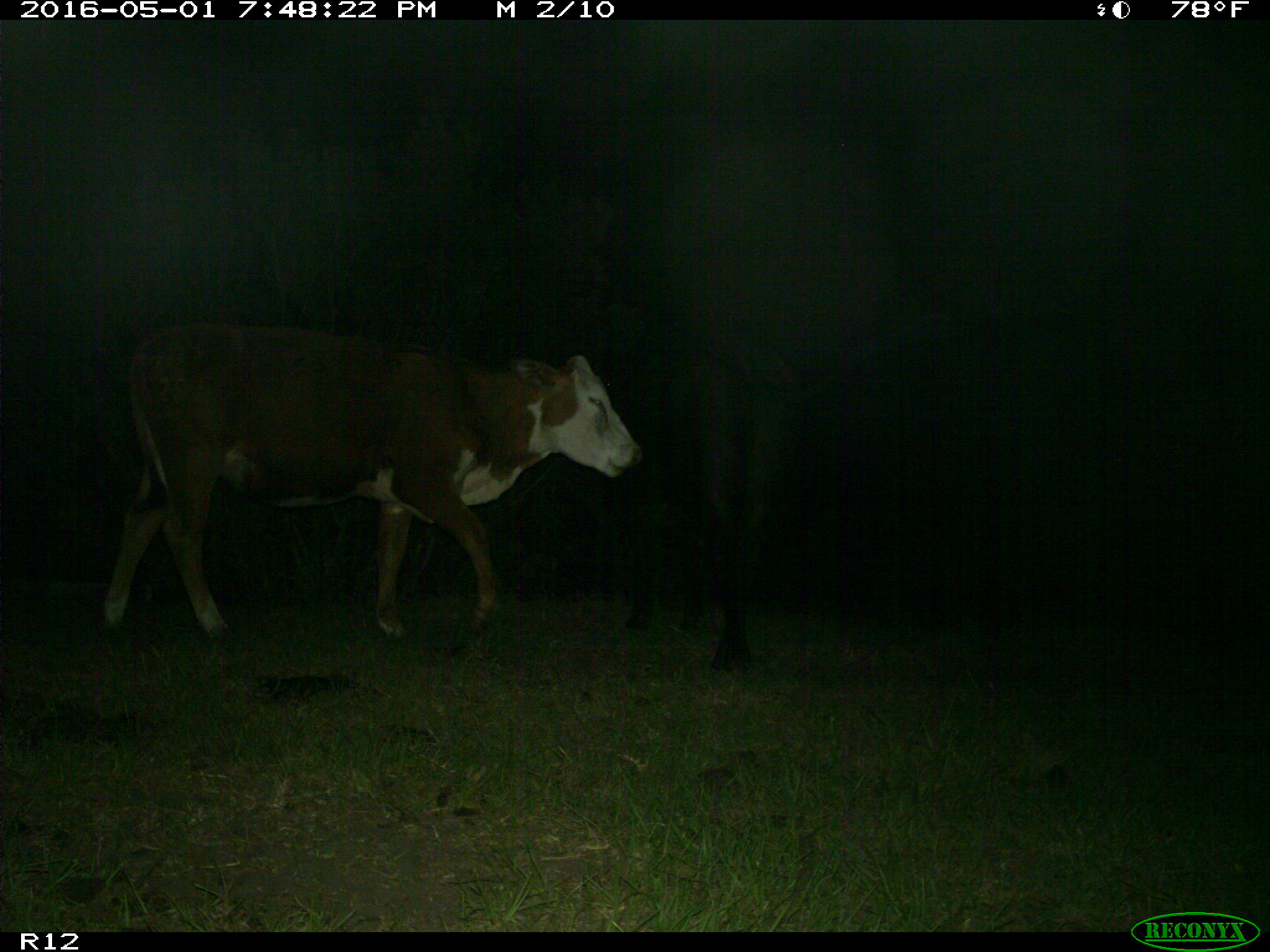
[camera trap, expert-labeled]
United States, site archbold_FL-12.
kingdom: Animalia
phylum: Chordata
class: Mammalia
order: Artiodactyla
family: Bovidae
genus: Bos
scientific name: Bos taurus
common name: domestic cow